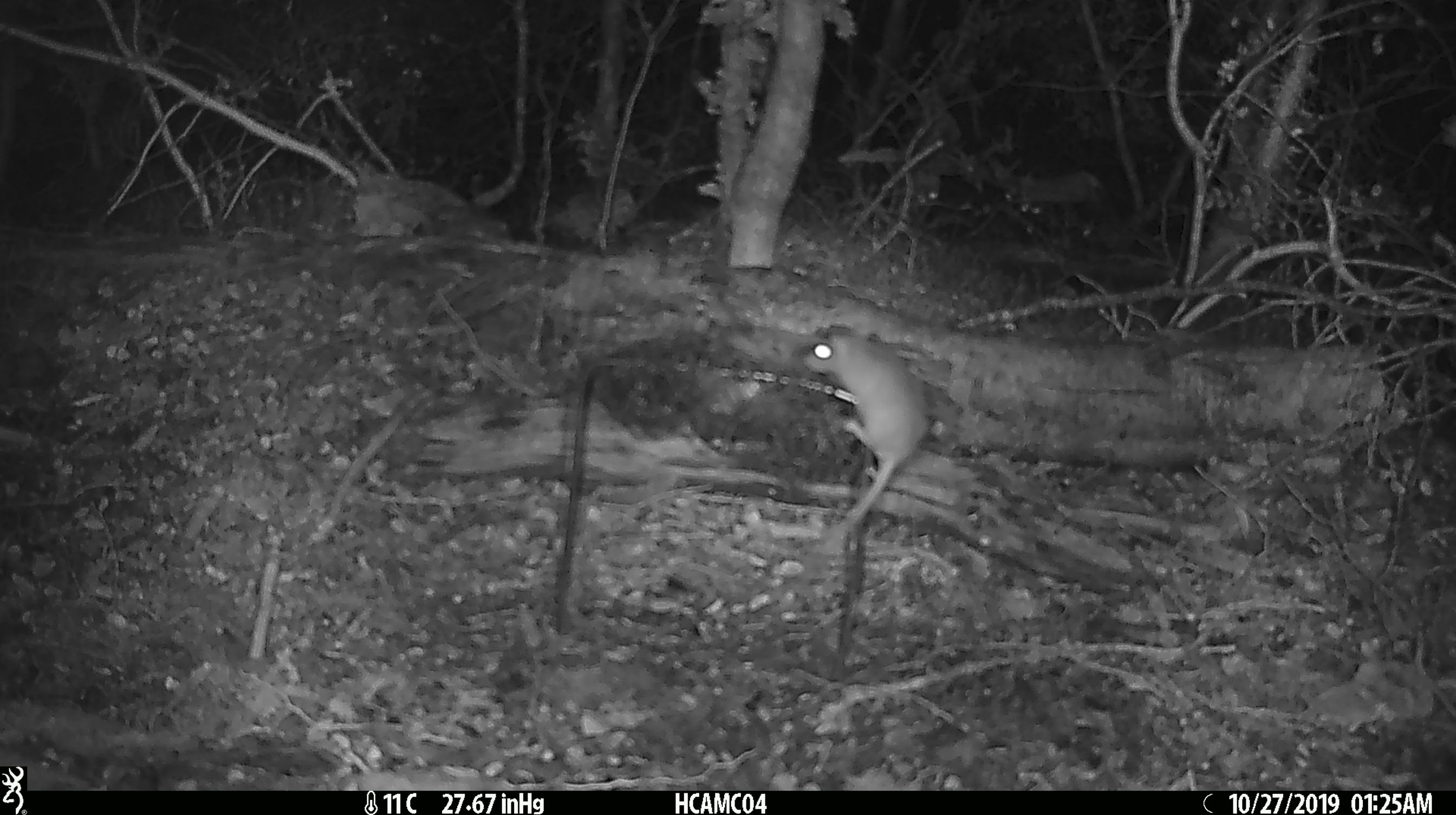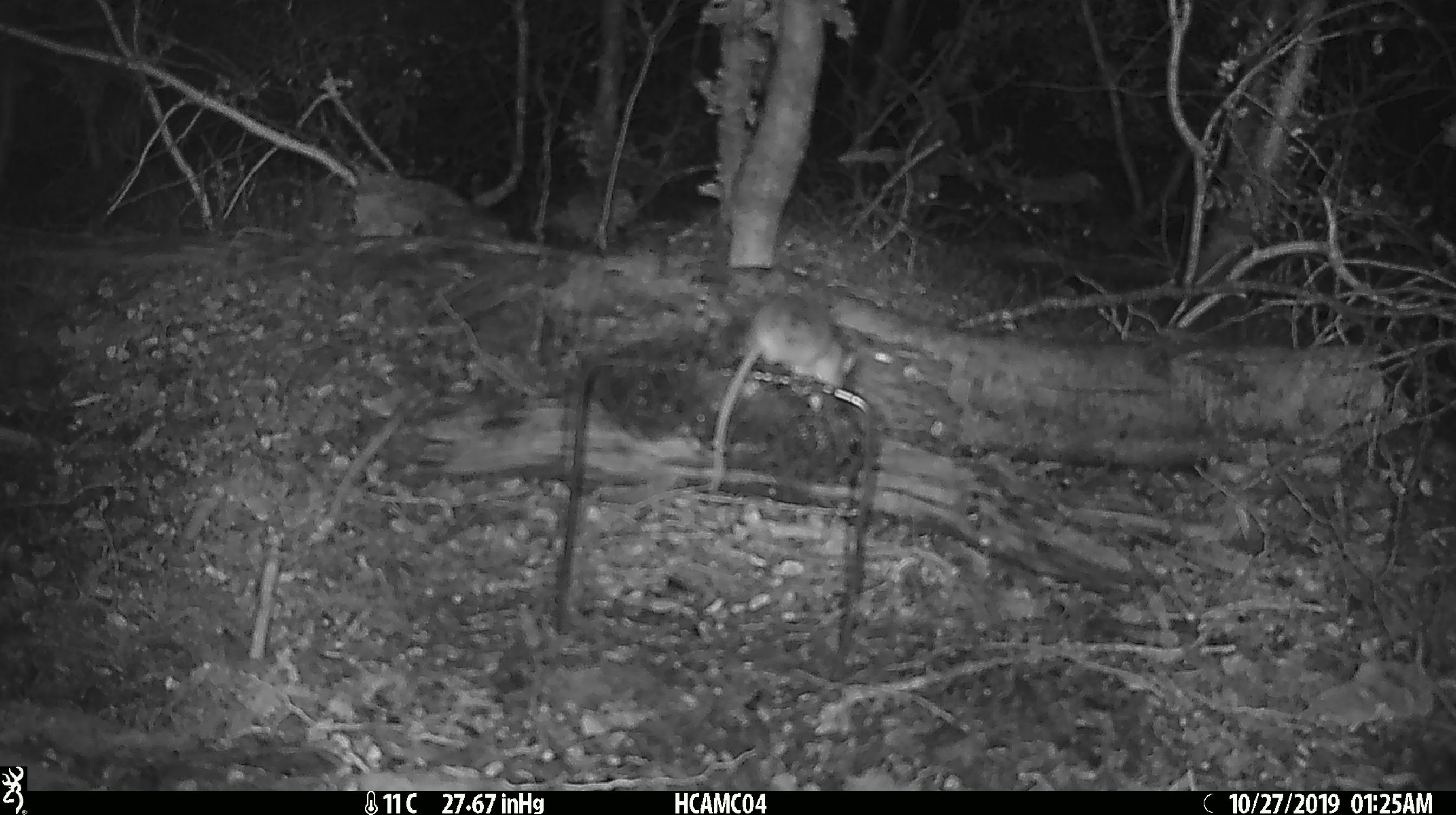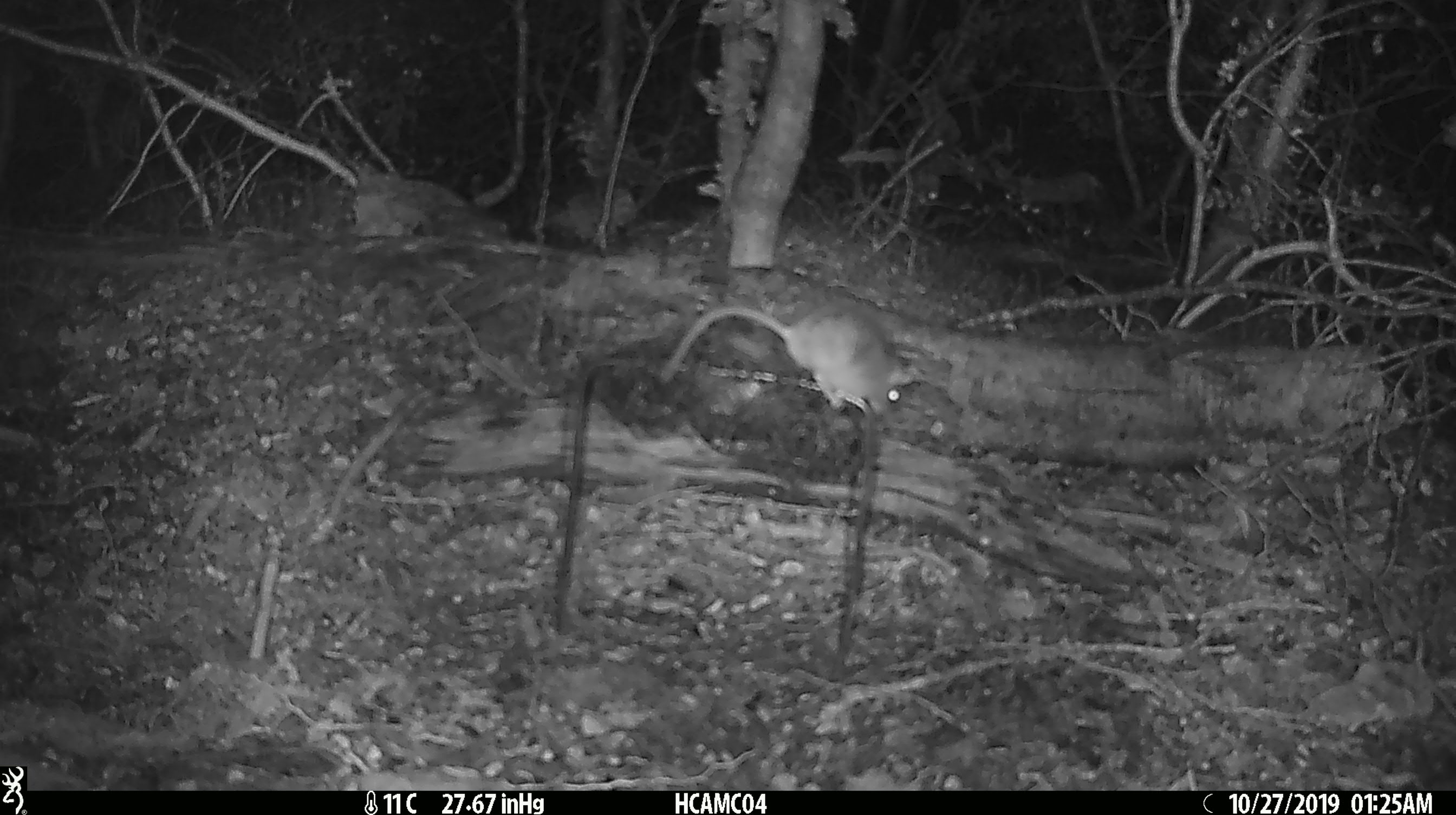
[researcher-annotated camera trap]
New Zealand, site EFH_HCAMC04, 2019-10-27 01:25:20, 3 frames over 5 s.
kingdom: Animalia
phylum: Chordata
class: Mammalia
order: Rodentia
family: Muridae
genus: Mus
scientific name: Mus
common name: mouse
Mouse (Mus).